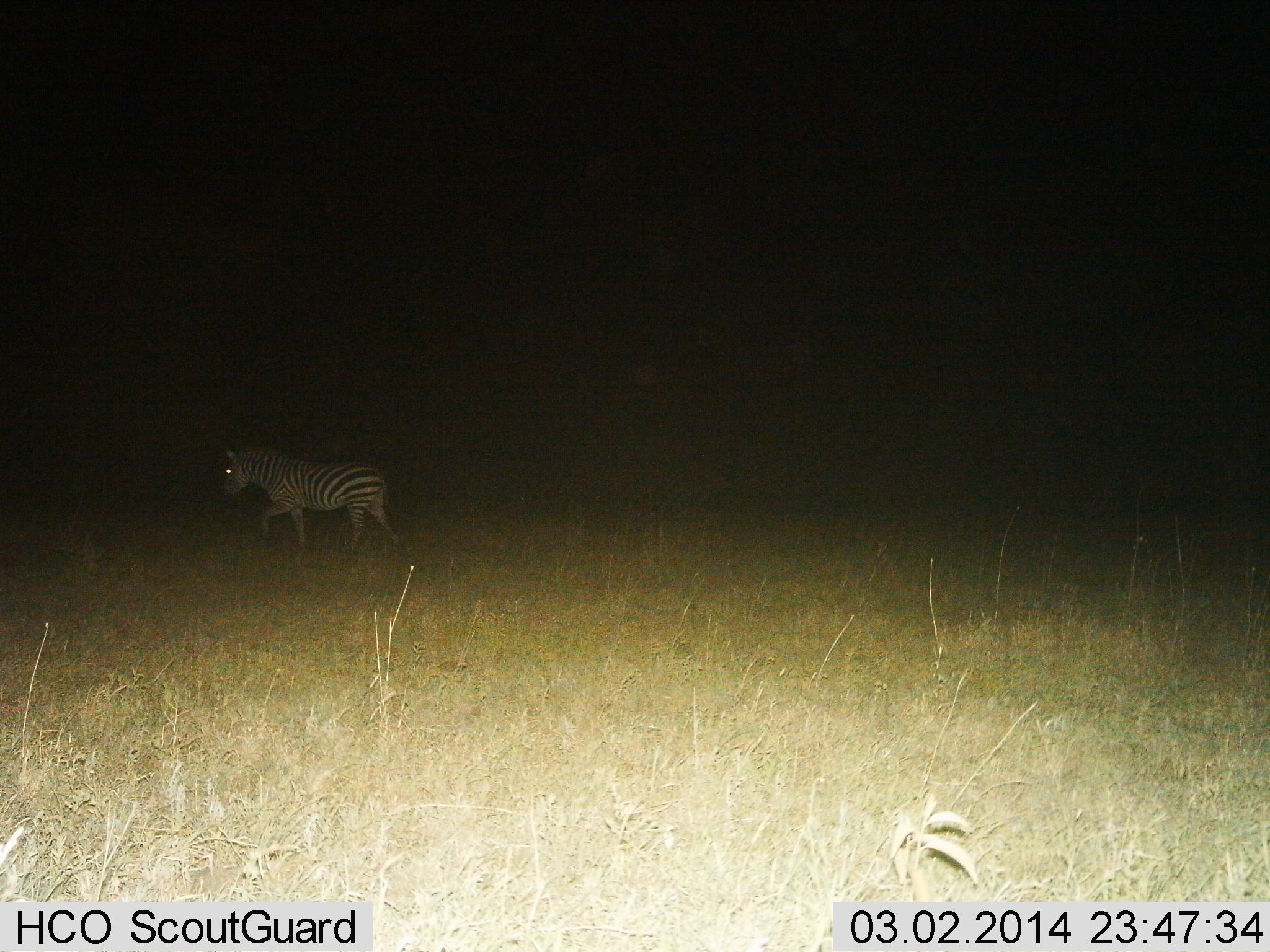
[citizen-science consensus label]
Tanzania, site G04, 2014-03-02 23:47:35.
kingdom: Animalia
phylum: Chordata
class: Mammalia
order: Perissodactyla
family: Equidae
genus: Equus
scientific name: Equus quagga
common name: plains zebra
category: zebra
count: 1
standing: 0%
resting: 0%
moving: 100%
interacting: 0%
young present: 0%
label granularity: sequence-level